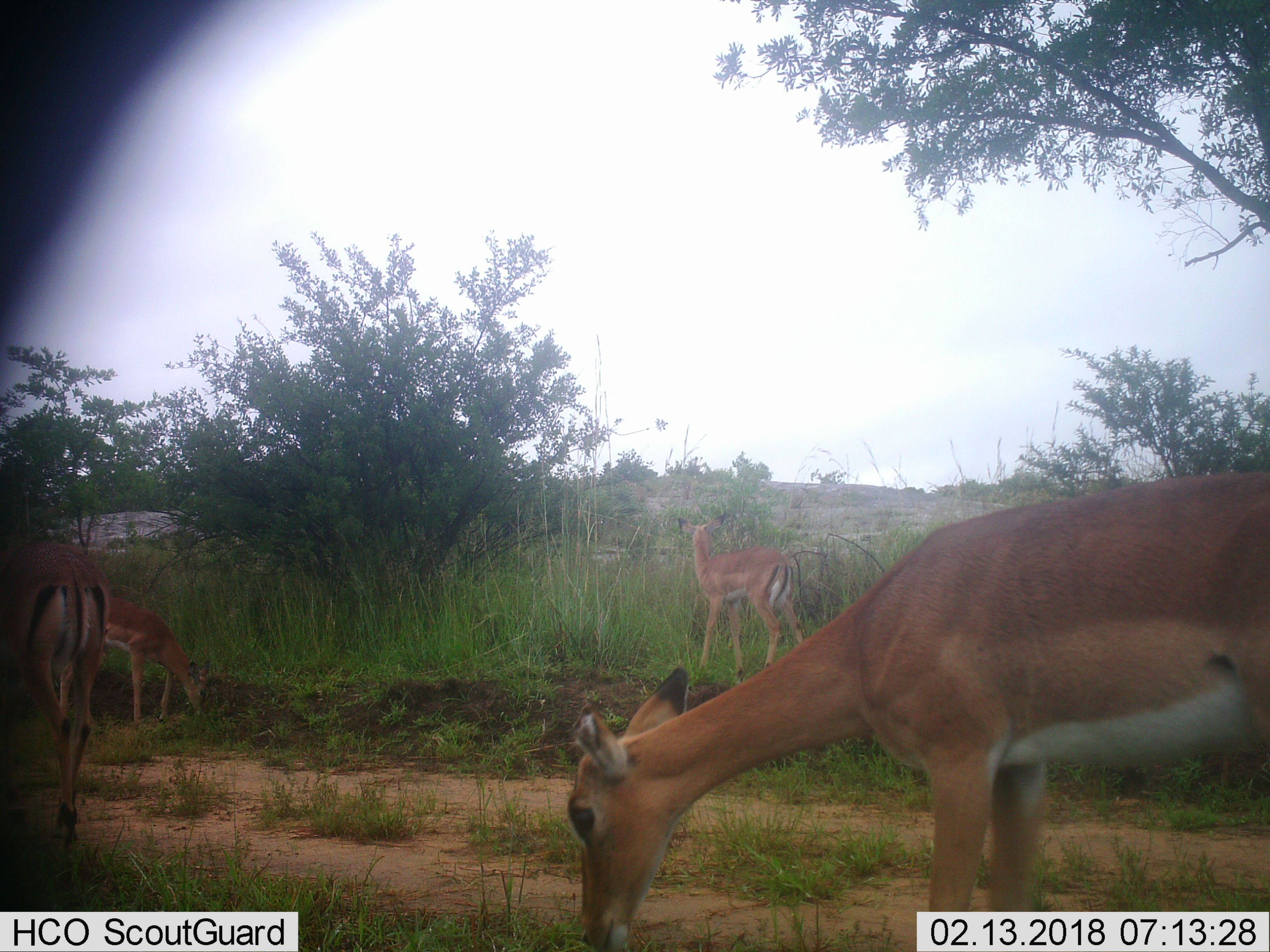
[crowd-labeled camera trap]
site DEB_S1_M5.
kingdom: Animalia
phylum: Chordata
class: Mammalia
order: Artiodactyla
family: Bovidae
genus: Aepyceros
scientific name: Aepyceros melampus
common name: impala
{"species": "impala (Aepyceros melampus)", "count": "4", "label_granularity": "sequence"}